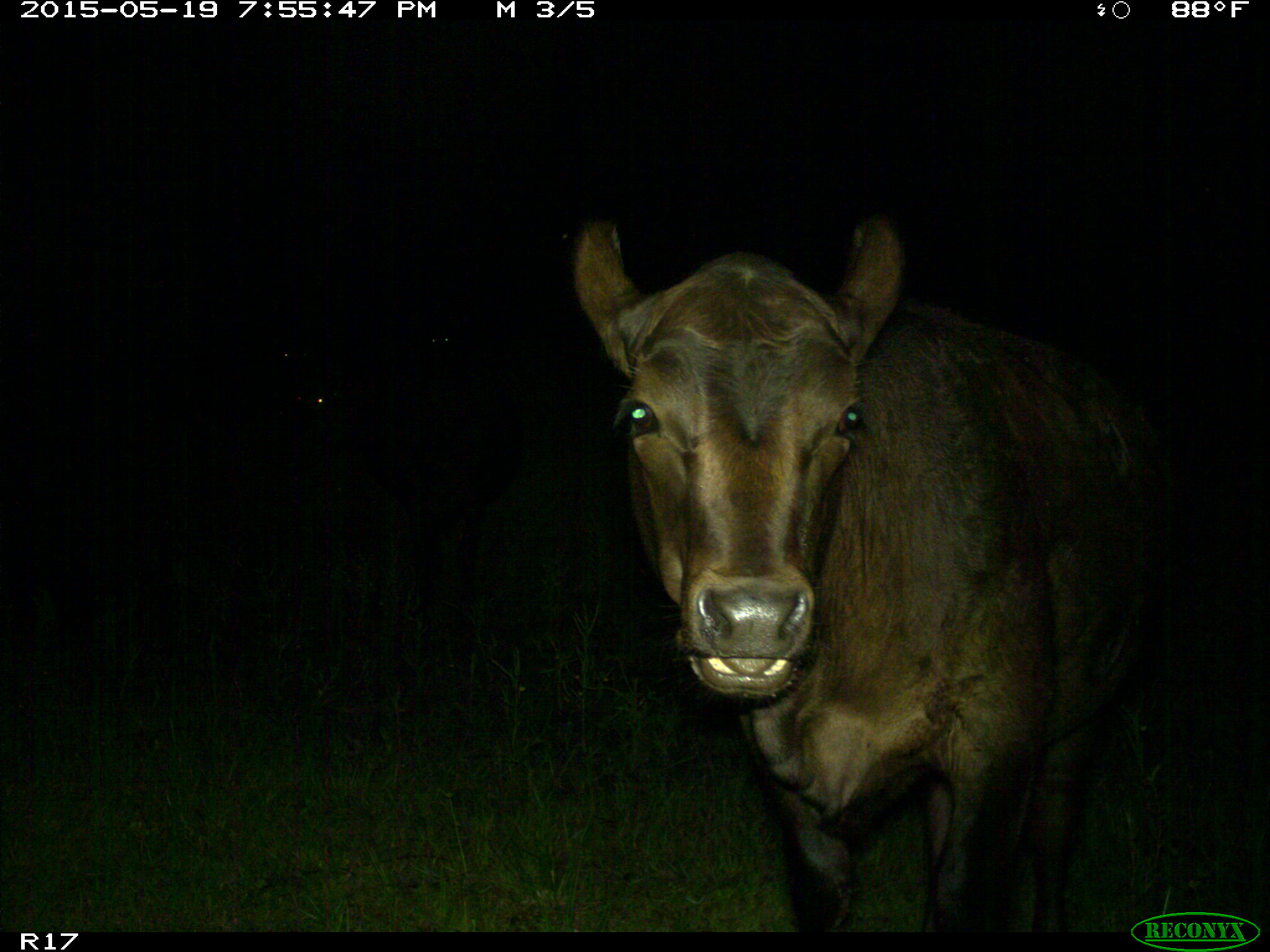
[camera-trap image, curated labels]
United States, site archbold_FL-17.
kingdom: Animalia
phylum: Chordata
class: Mammalia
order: Artiodactyla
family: Bovidae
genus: Bos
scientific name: Bos taurus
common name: domestic cow